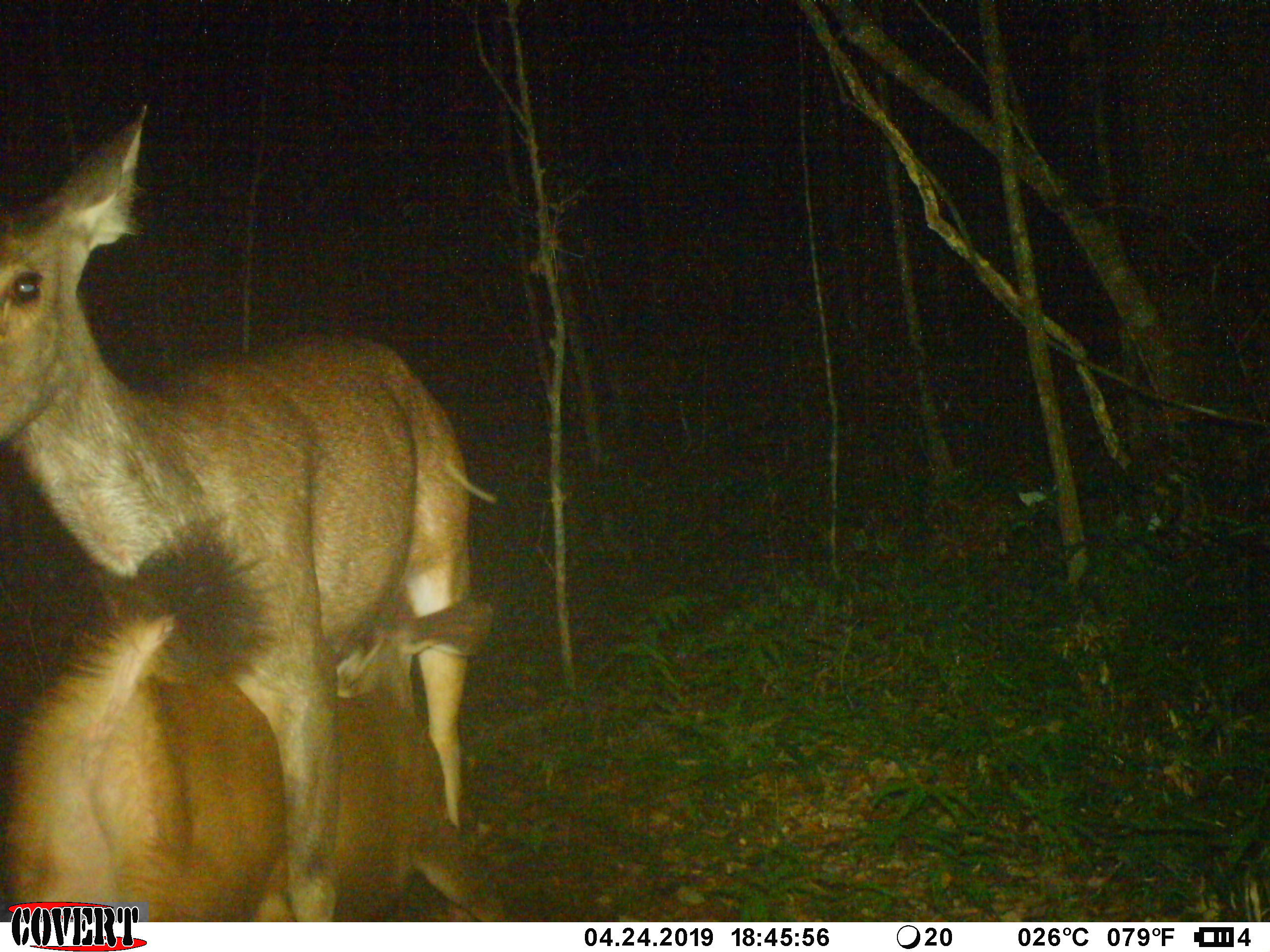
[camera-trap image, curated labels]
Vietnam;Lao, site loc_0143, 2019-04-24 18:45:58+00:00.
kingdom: Animalia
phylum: Chordata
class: Mammalia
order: Artiodactyla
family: Cervidae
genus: Rusa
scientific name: Rusa unicolor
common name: sambar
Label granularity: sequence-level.